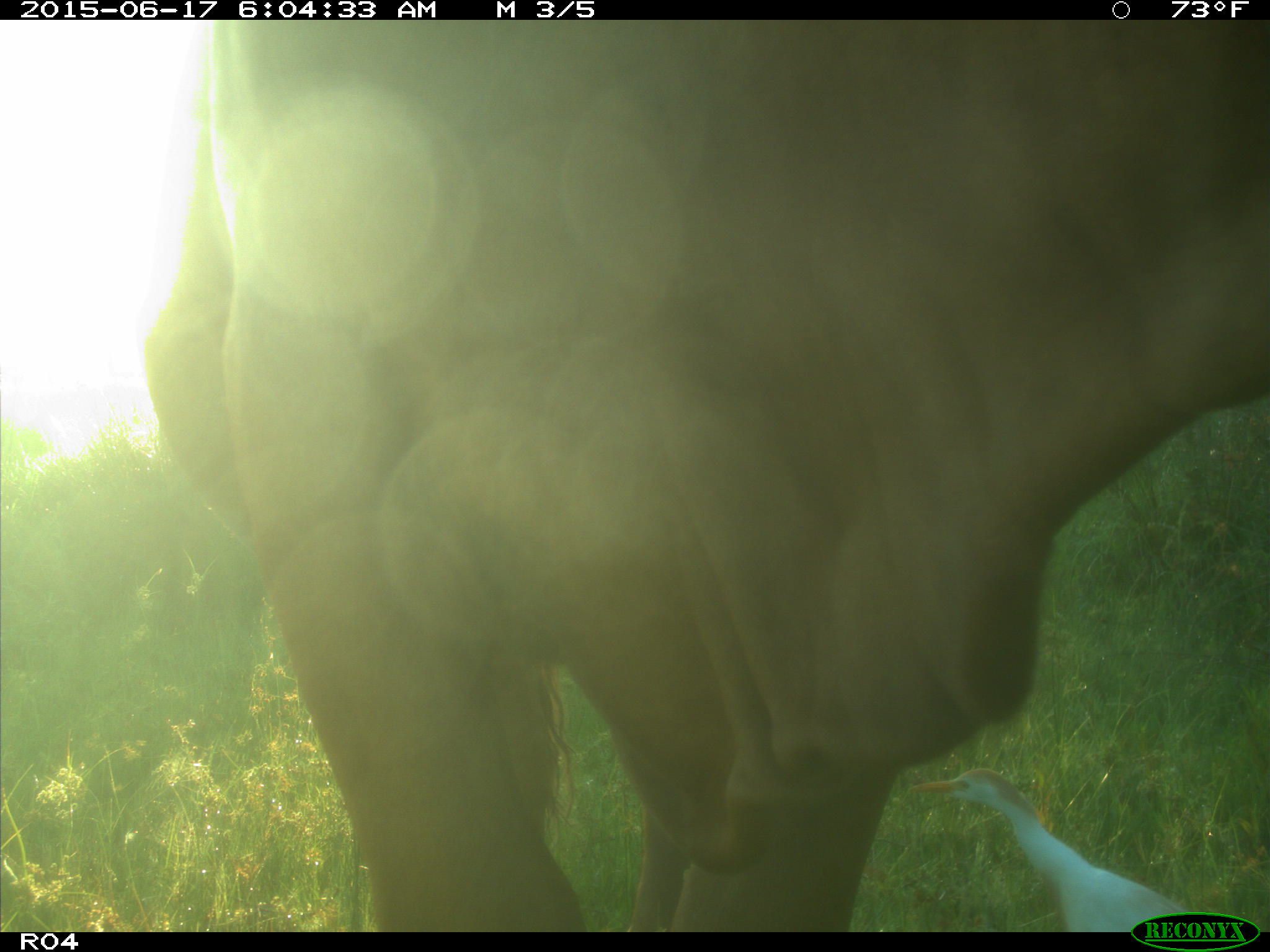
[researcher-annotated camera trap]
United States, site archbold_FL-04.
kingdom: Animalia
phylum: Chordata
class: Mammalia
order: Artiodactyla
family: Bovidae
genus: Bos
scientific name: Bos taurus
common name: domestic cow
Bos taurus (domestic cow).